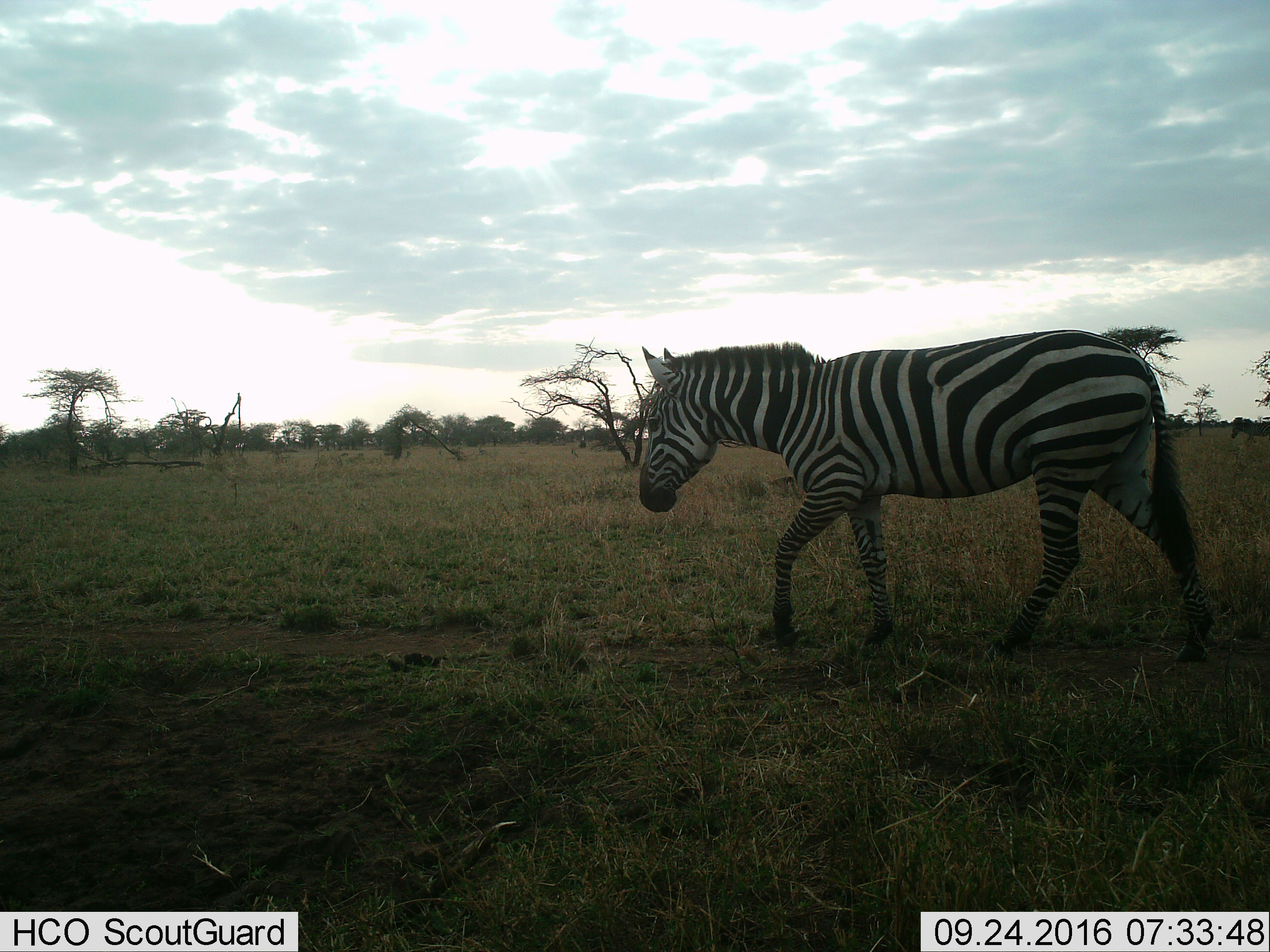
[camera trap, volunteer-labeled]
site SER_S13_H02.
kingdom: Animalia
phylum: Chordata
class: Mammalia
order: Perissodactyla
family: Equidae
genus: Equus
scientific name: Equus quagga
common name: plains zebra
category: zebraplains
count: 1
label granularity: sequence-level